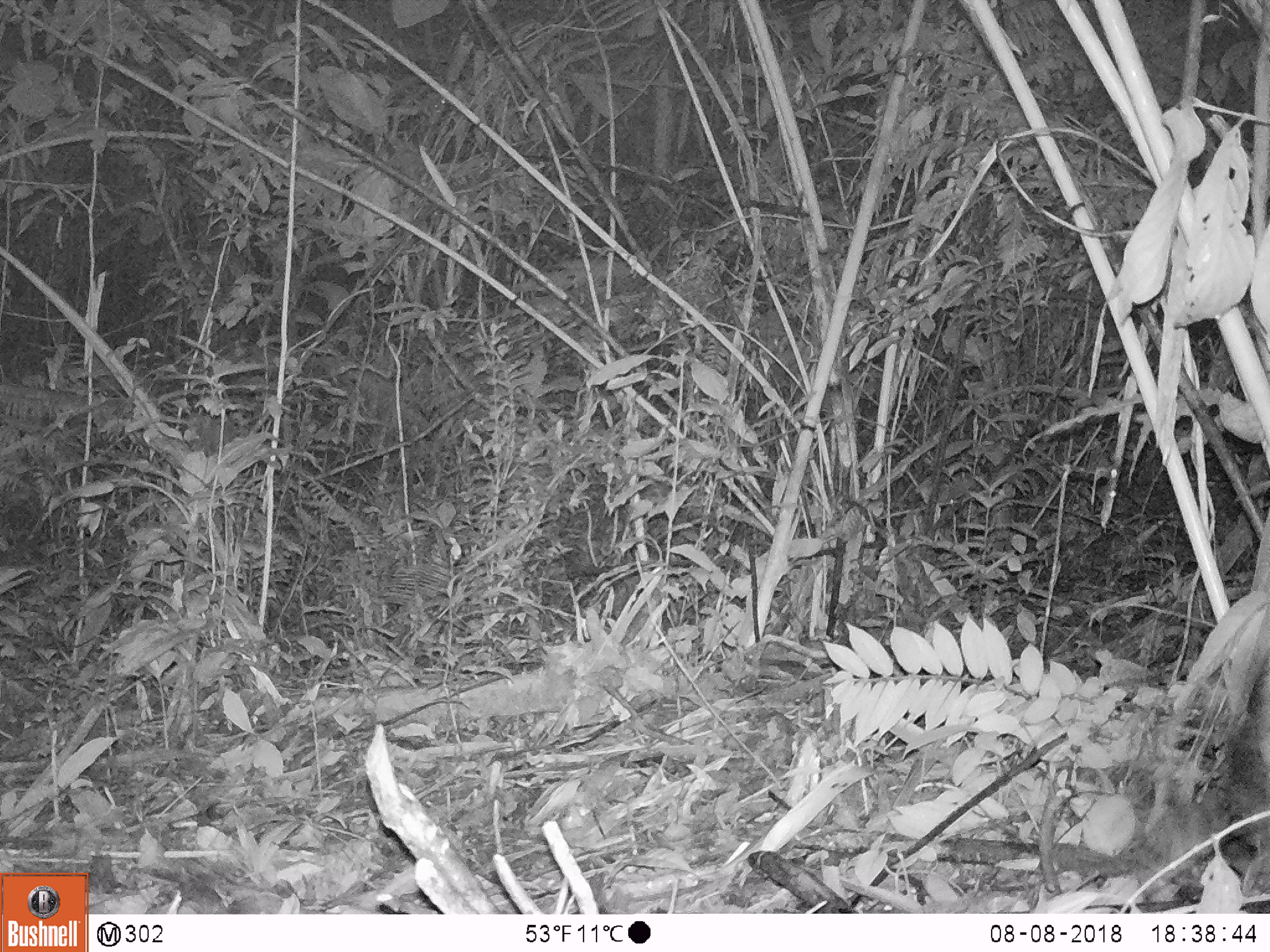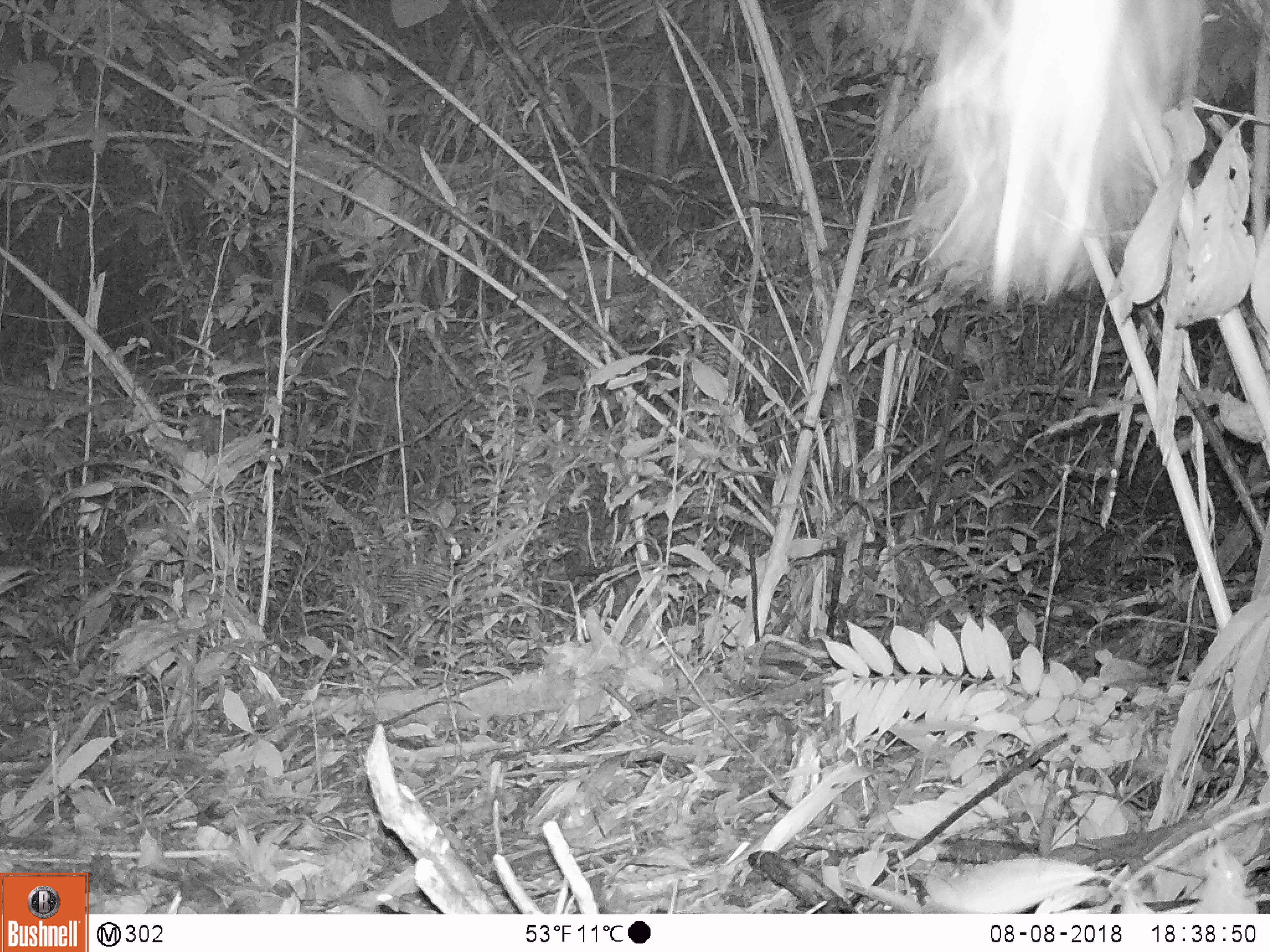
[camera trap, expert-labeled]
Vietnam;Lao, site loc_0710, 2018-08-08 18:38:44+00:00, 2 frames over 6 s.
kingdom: Animalia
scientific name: Animalia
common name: animal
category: unidentified animal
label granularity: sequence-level